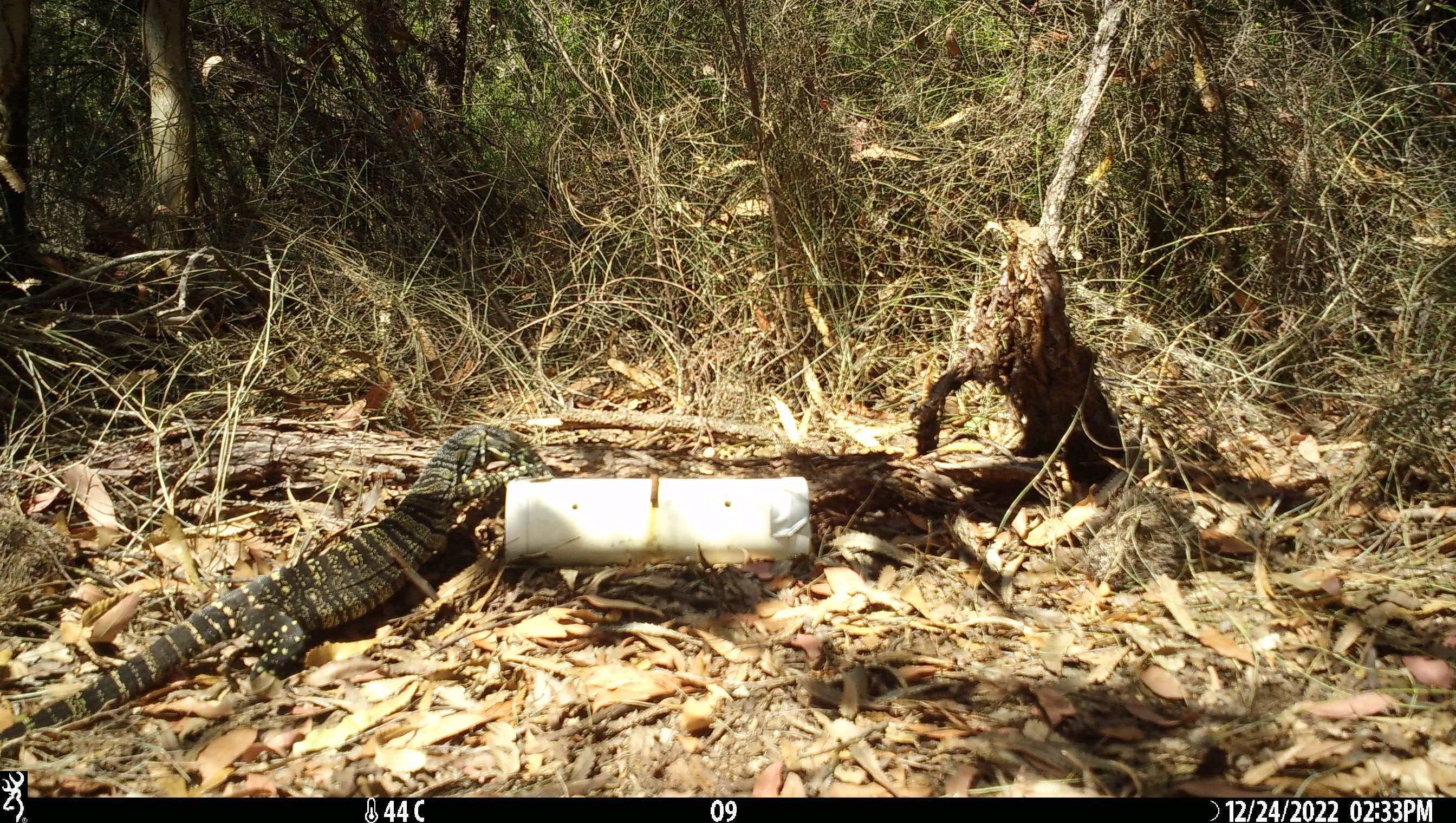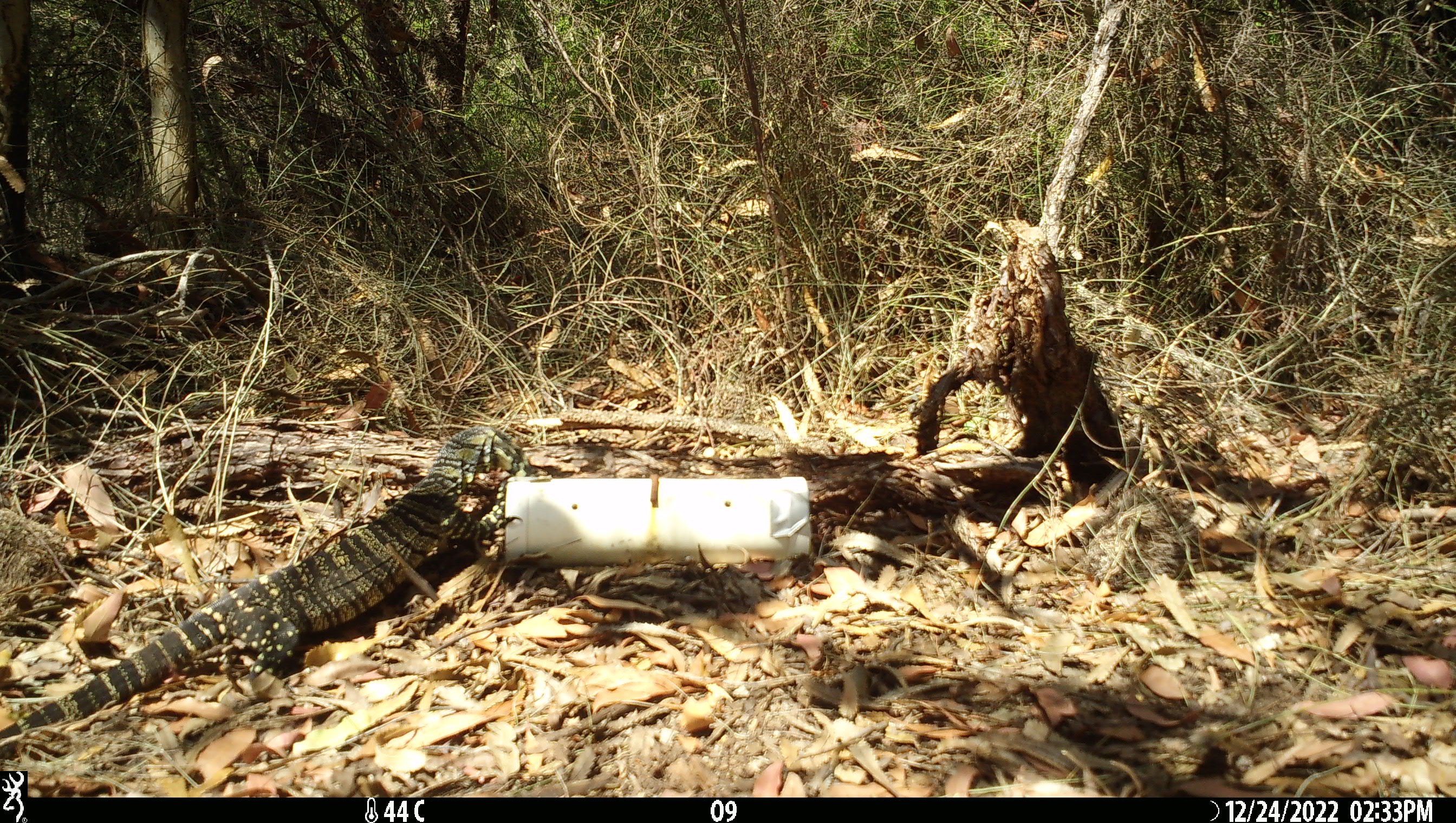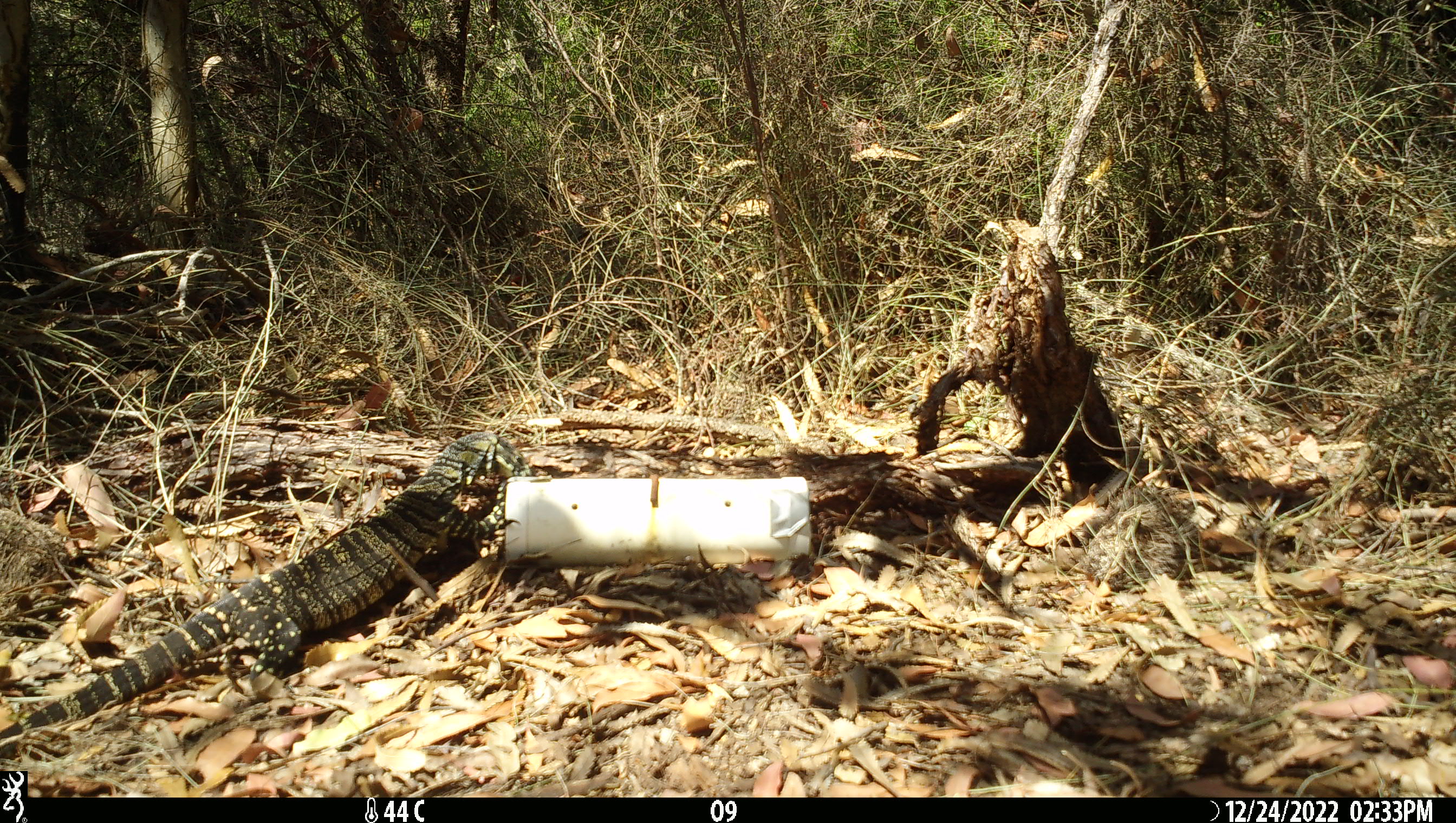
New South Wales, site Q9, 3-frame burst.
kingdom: Animalia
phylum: Chordata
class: Reptilia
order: Squamata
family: Varanidae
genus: Varanus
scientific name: Varanus varius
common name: lace monitor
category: goanna